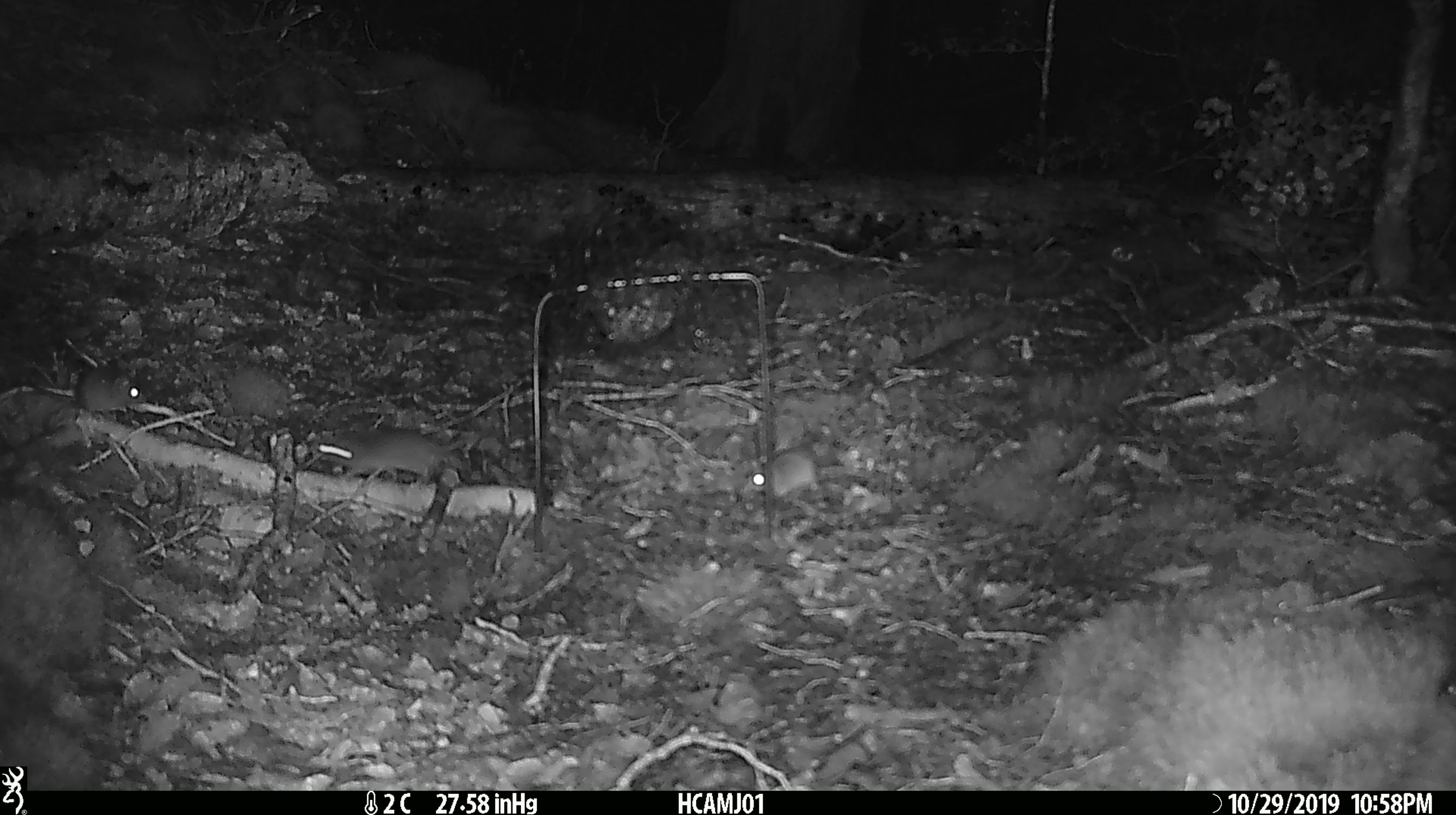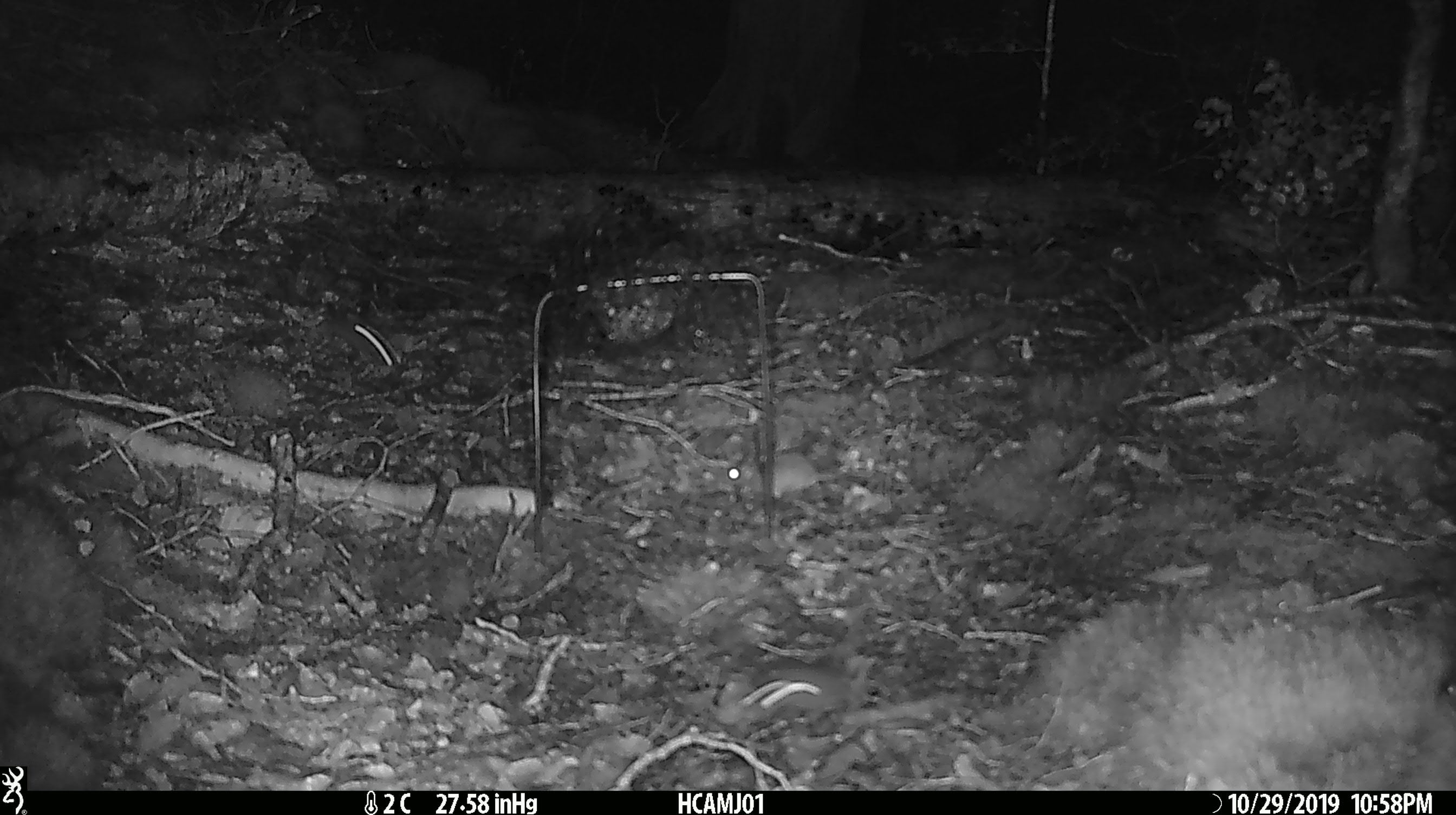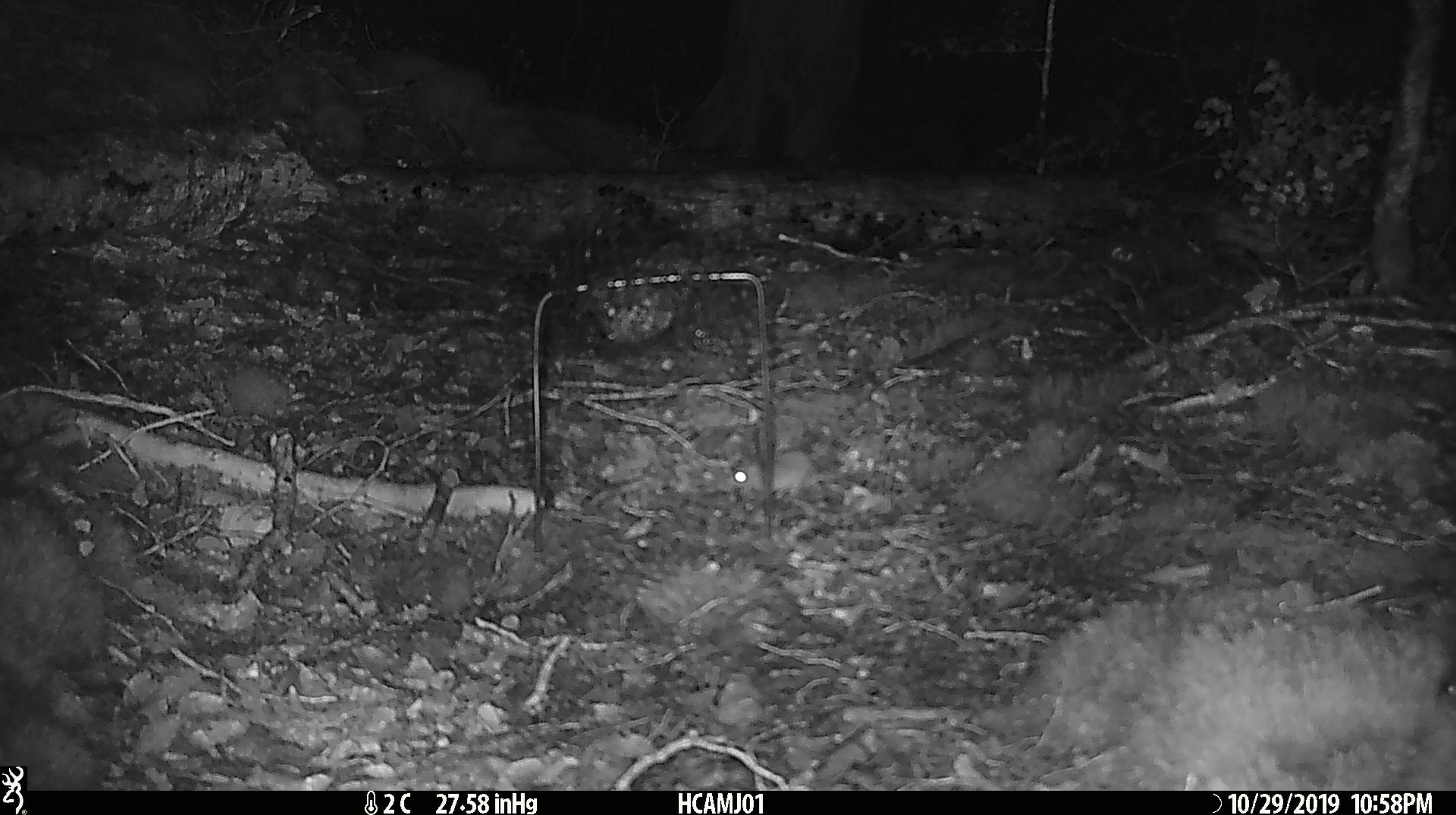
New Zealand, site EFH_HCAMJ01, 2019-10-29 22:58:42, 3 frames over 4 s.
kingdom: Animalia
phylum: Chordata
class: Mammalia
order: Rodentia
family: Muridae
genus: Mus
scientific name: Mus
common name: mouse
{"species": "mouse (Mus)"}